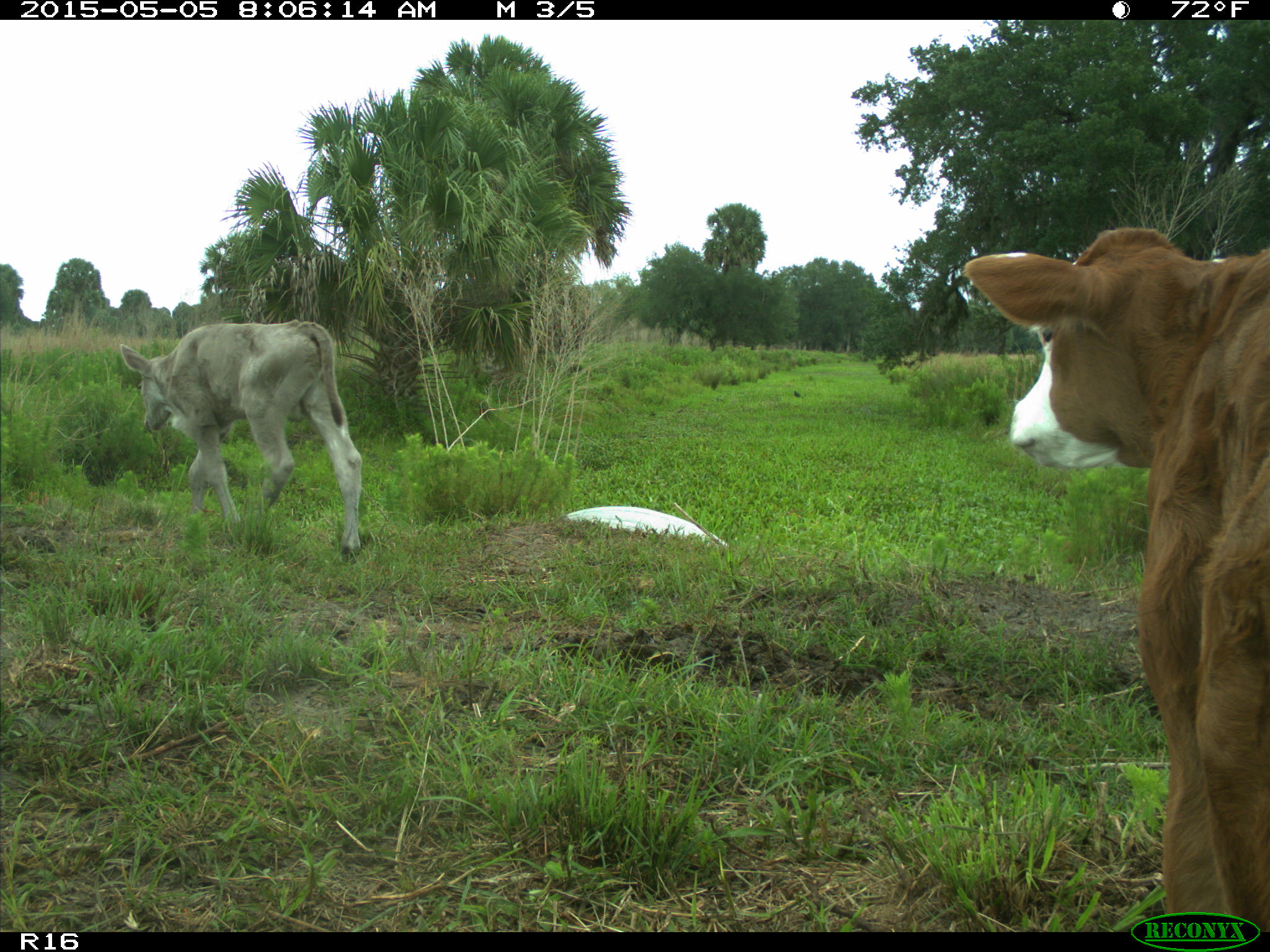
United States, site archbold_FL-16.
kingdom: Animalia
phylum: Chordata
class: Mammalia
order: Artiodactyla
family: Bovidae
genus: Bos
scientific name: Bos taurus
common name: domestic cow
Bos taurus (domestic cow).